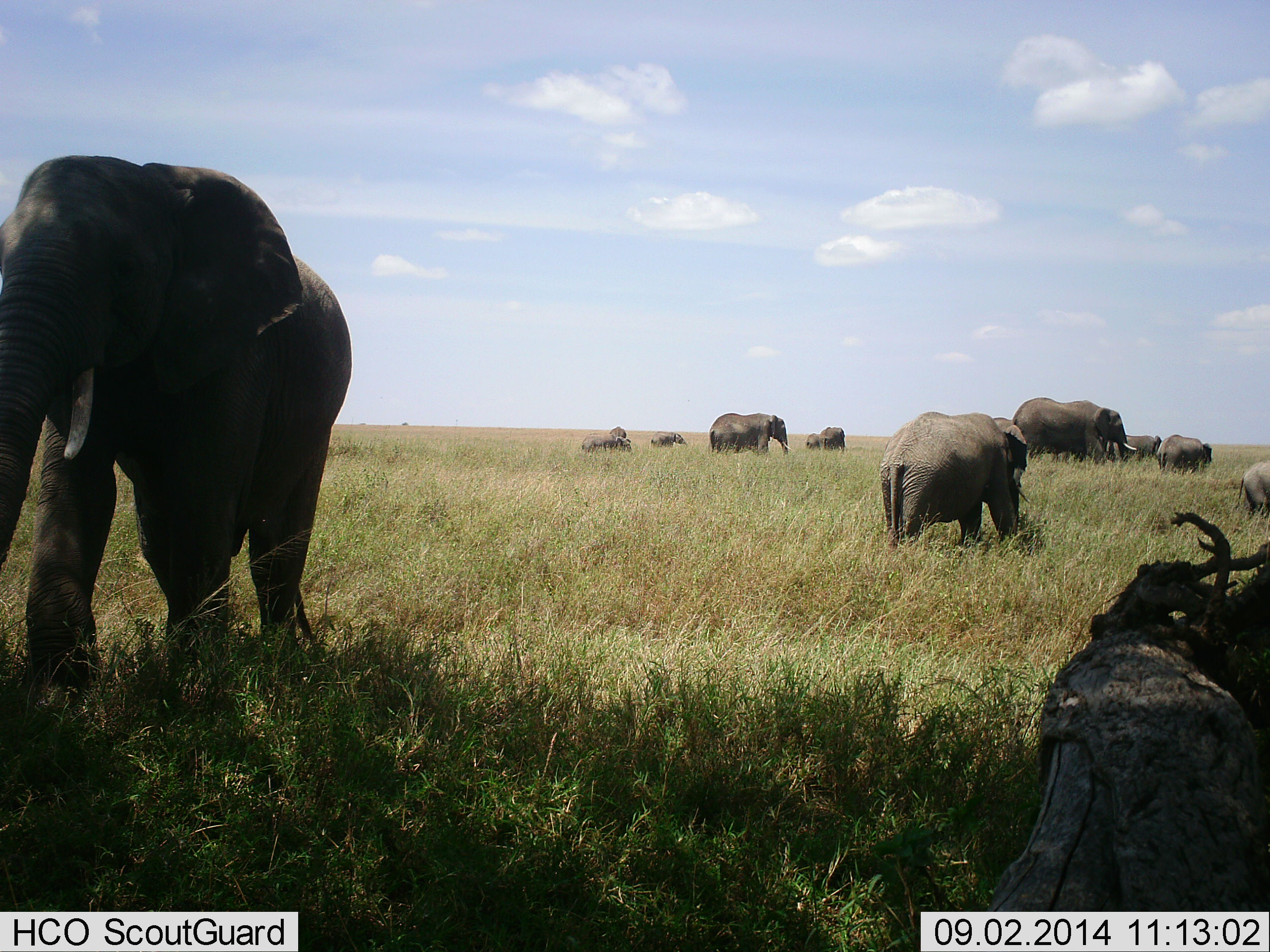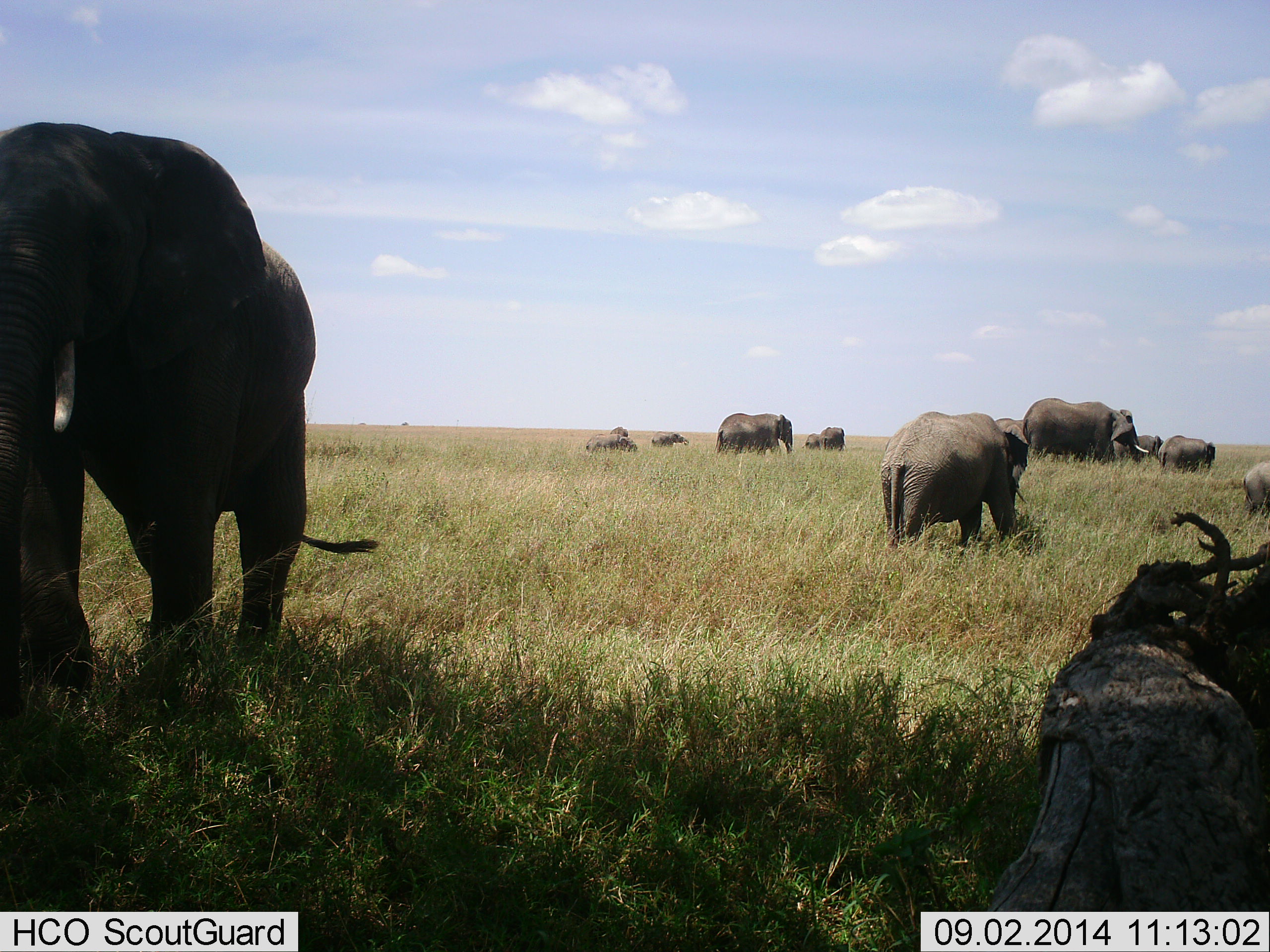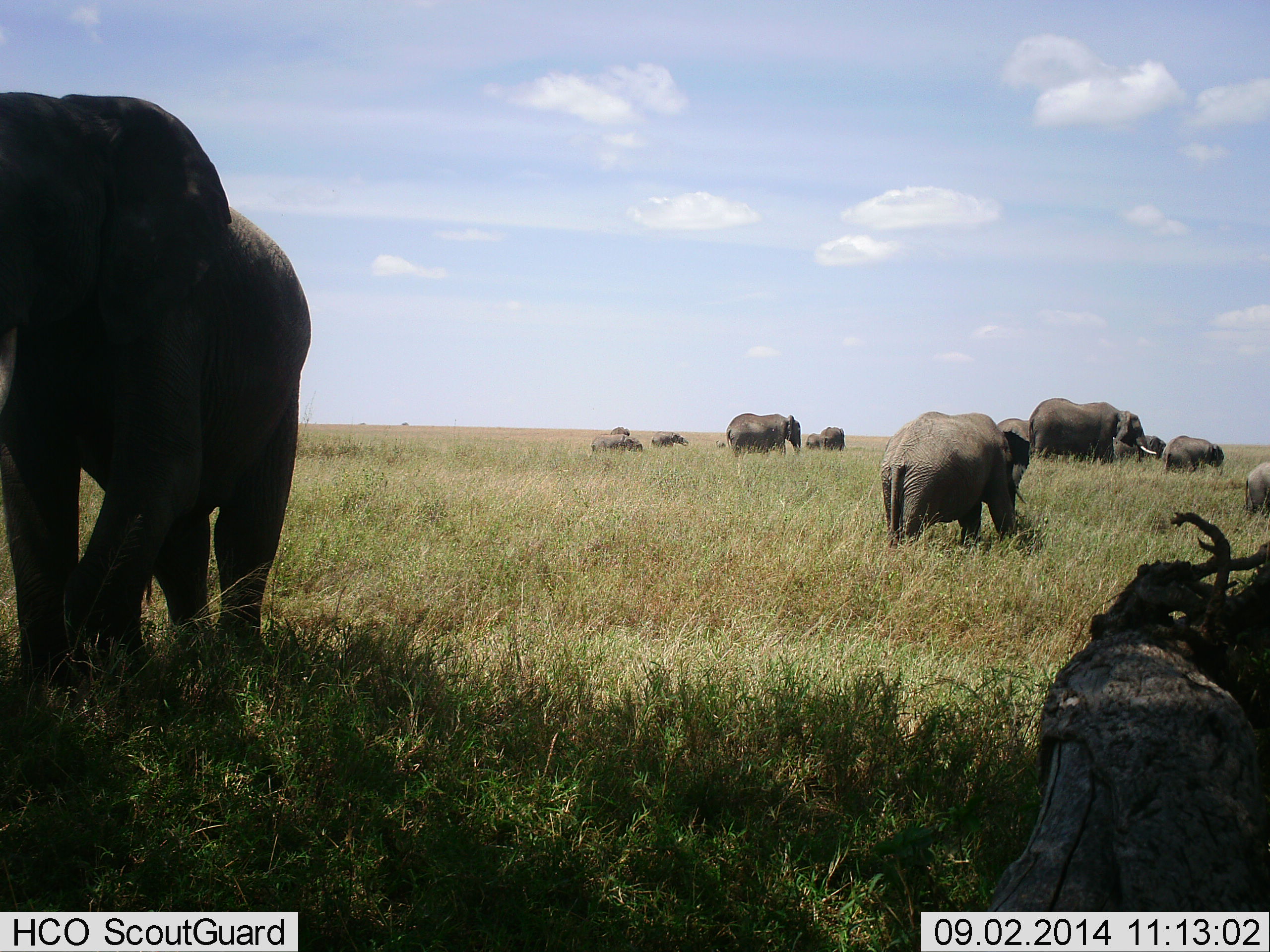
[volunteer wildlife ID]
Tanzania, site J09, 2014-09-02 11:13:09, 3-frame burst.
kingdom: Animalia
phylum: Chordata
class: Mammalia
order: Proboscidea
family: Elephantidae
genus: Loxodonta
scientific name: Loxodonta africana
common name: african bush elephant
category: elephant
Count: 11-50.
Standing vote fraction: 40%.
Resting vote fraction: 20%.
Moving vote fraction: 90%.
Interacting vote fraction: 0%.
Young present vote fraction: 70%.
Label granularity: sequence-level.